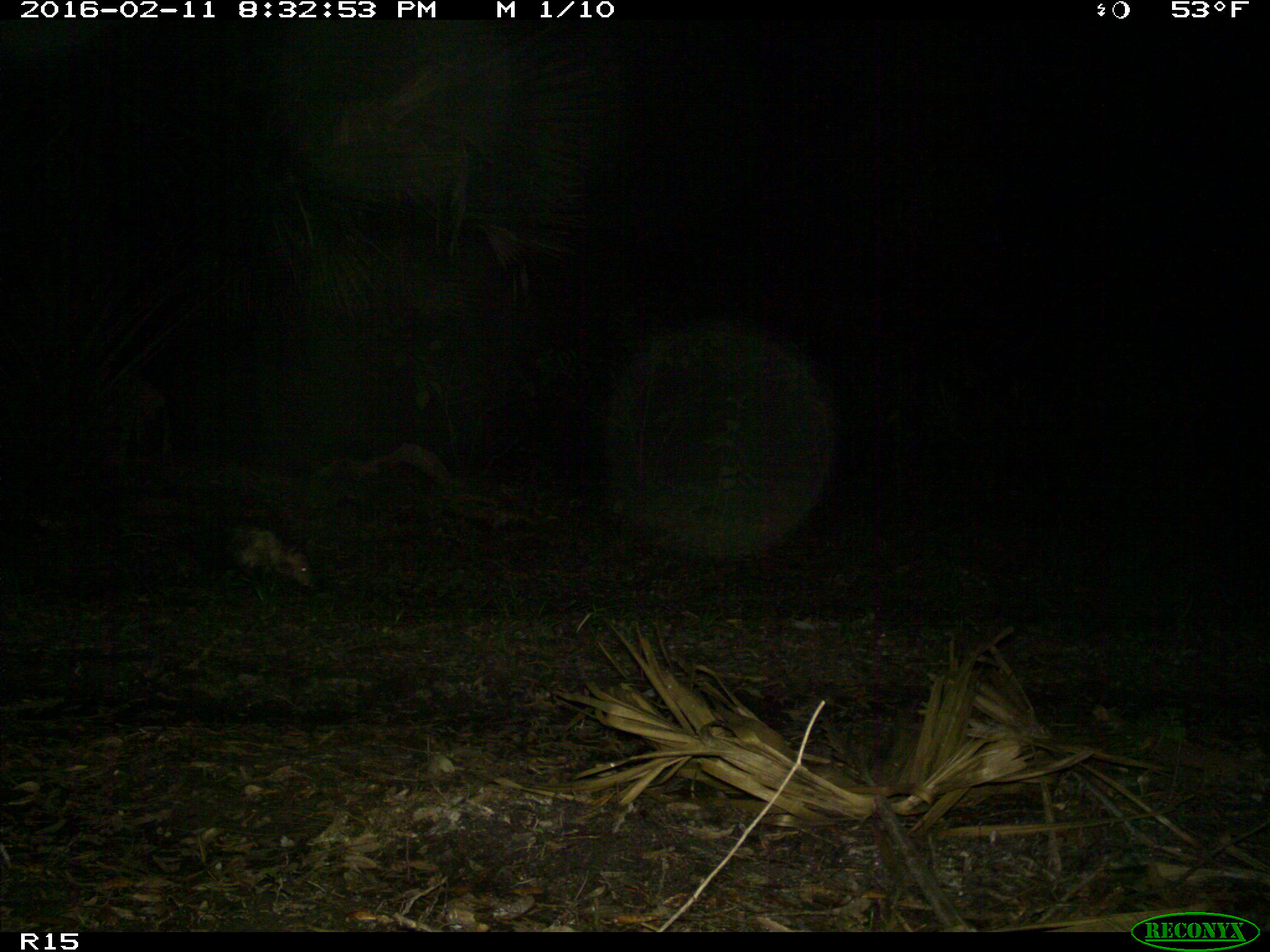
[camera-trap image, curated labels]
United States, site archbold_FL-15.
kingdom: Animalia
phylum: Chordata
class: Mammalia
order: Didelphimorphia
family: Didelphidae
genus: Didelphis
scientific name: Didelphis virginiana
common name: virginia opossum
Didelphis virginiana (virginia opossum).